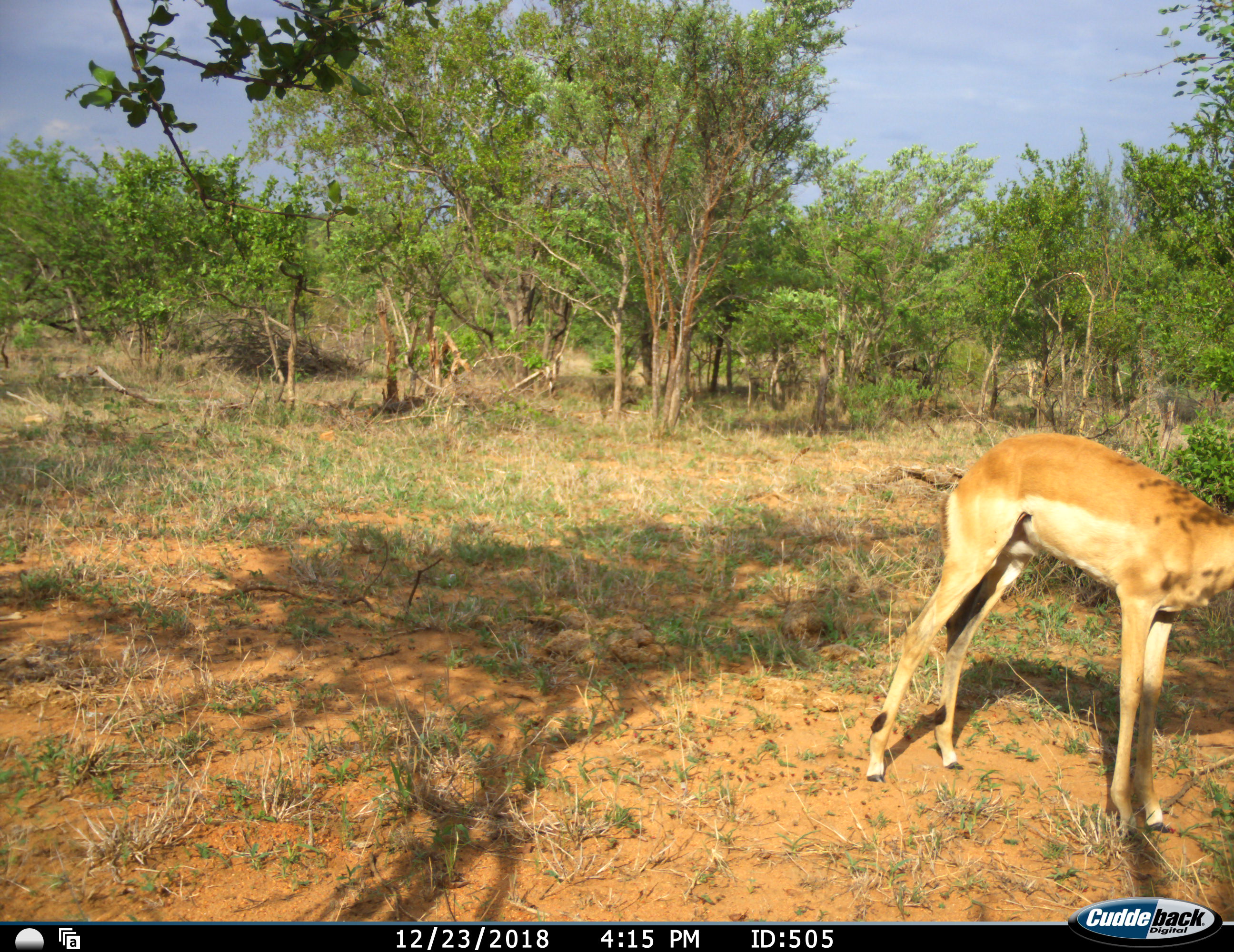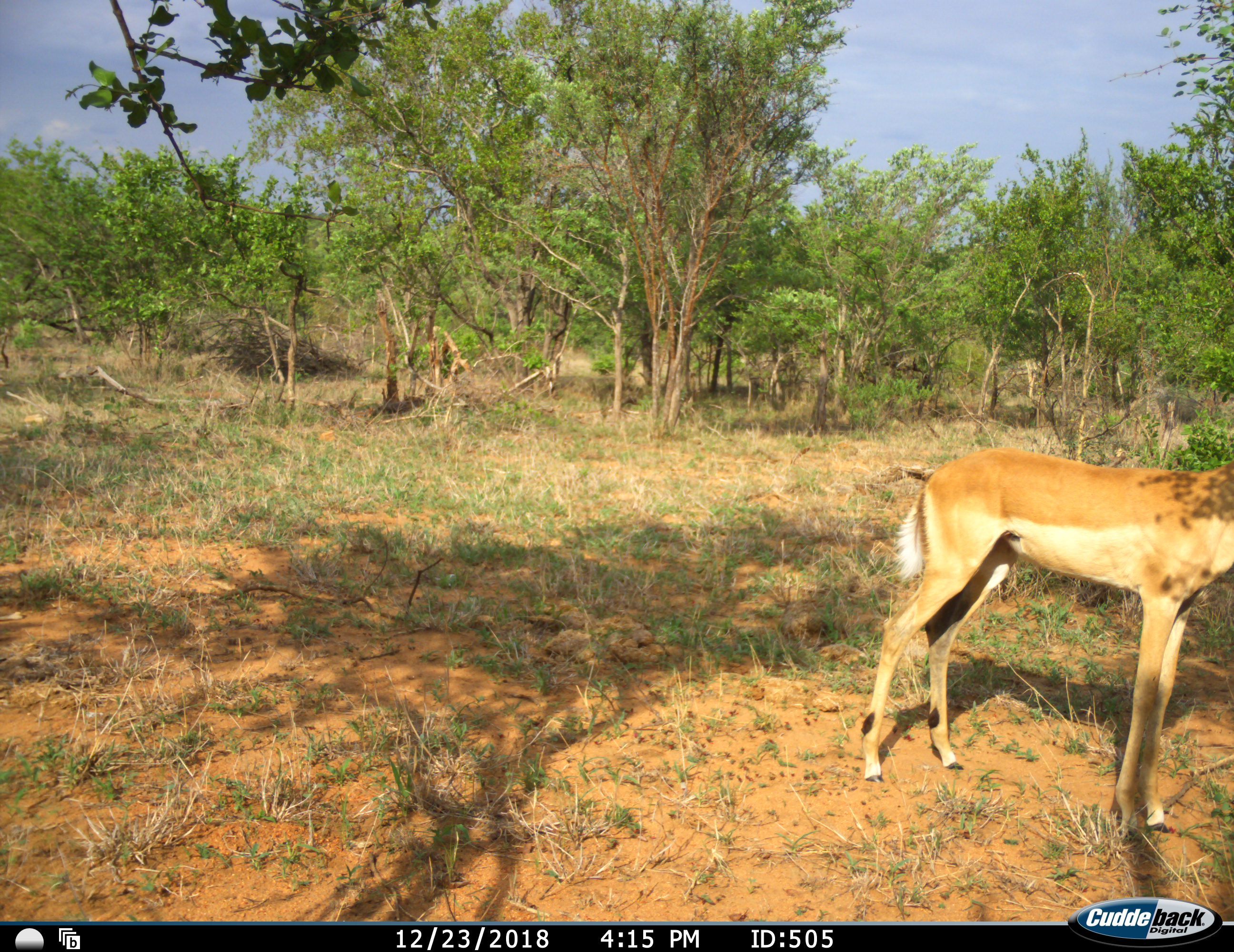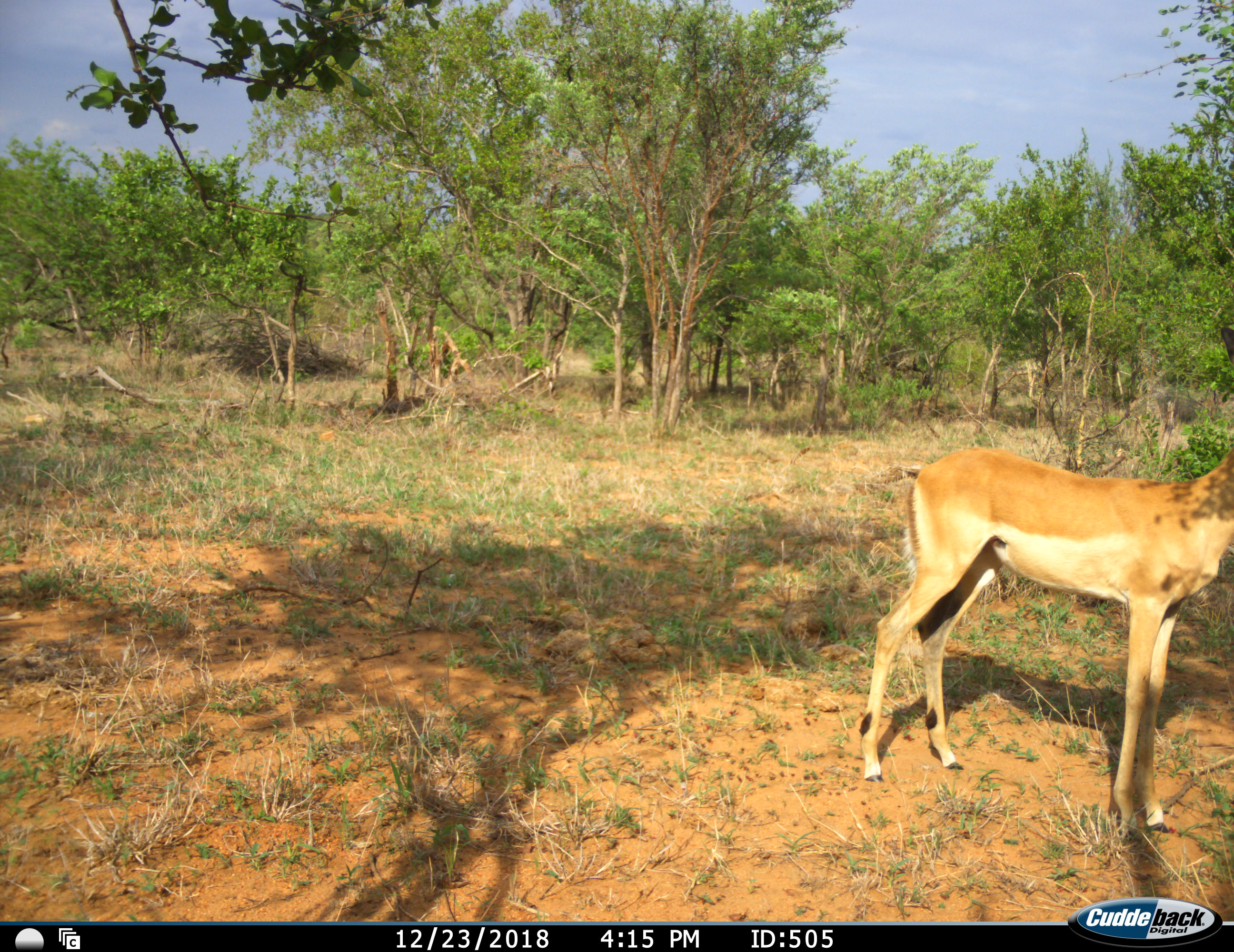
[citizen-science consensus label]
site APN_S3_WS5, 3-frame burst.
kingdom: Animalia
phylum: Chordata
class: Mammalia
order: Artiodactyla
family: Bovidae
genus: Aepyceros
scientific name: Aepyceros melampus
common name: impala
Impala (Aepyceros melampus), count 1. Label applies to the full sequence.